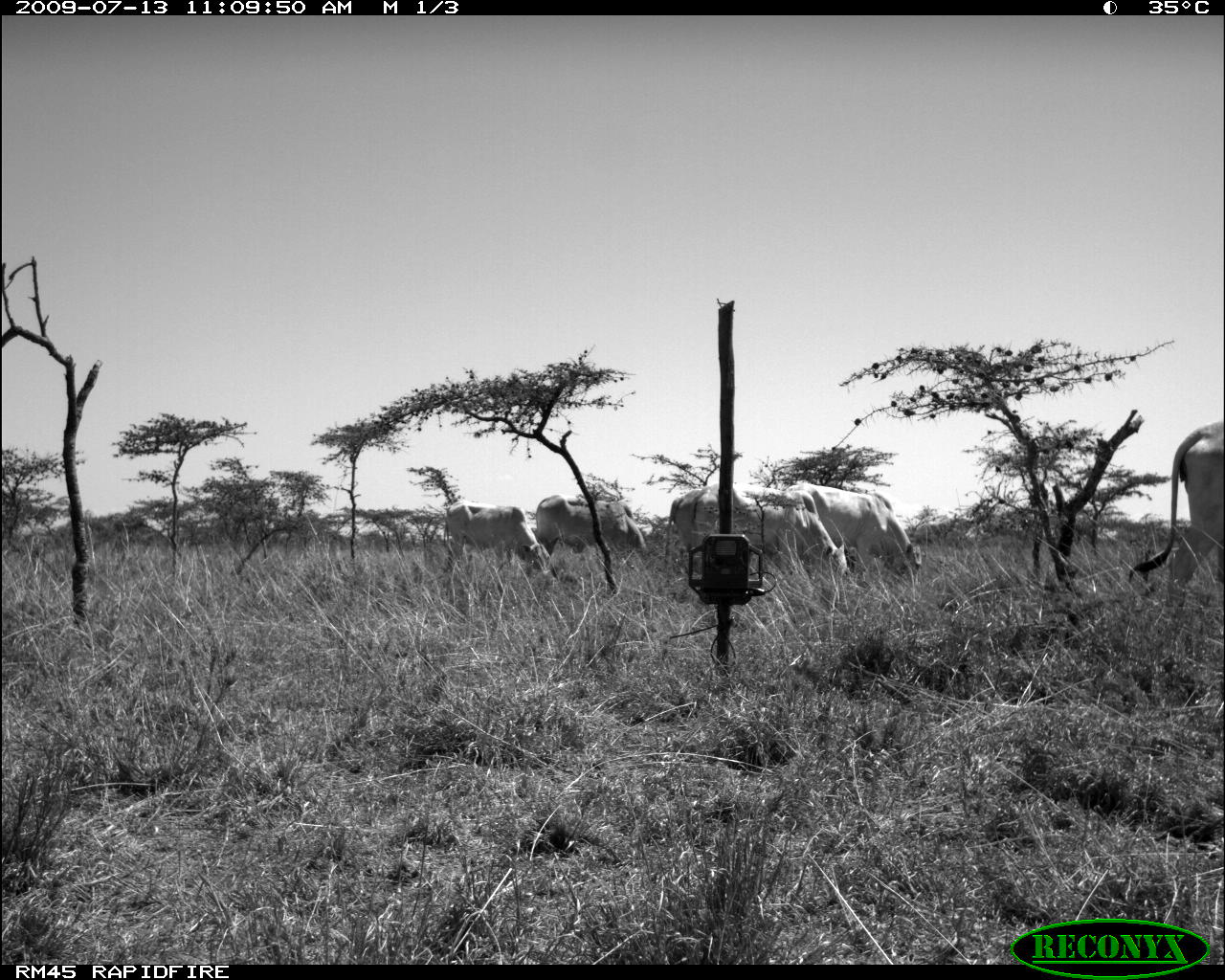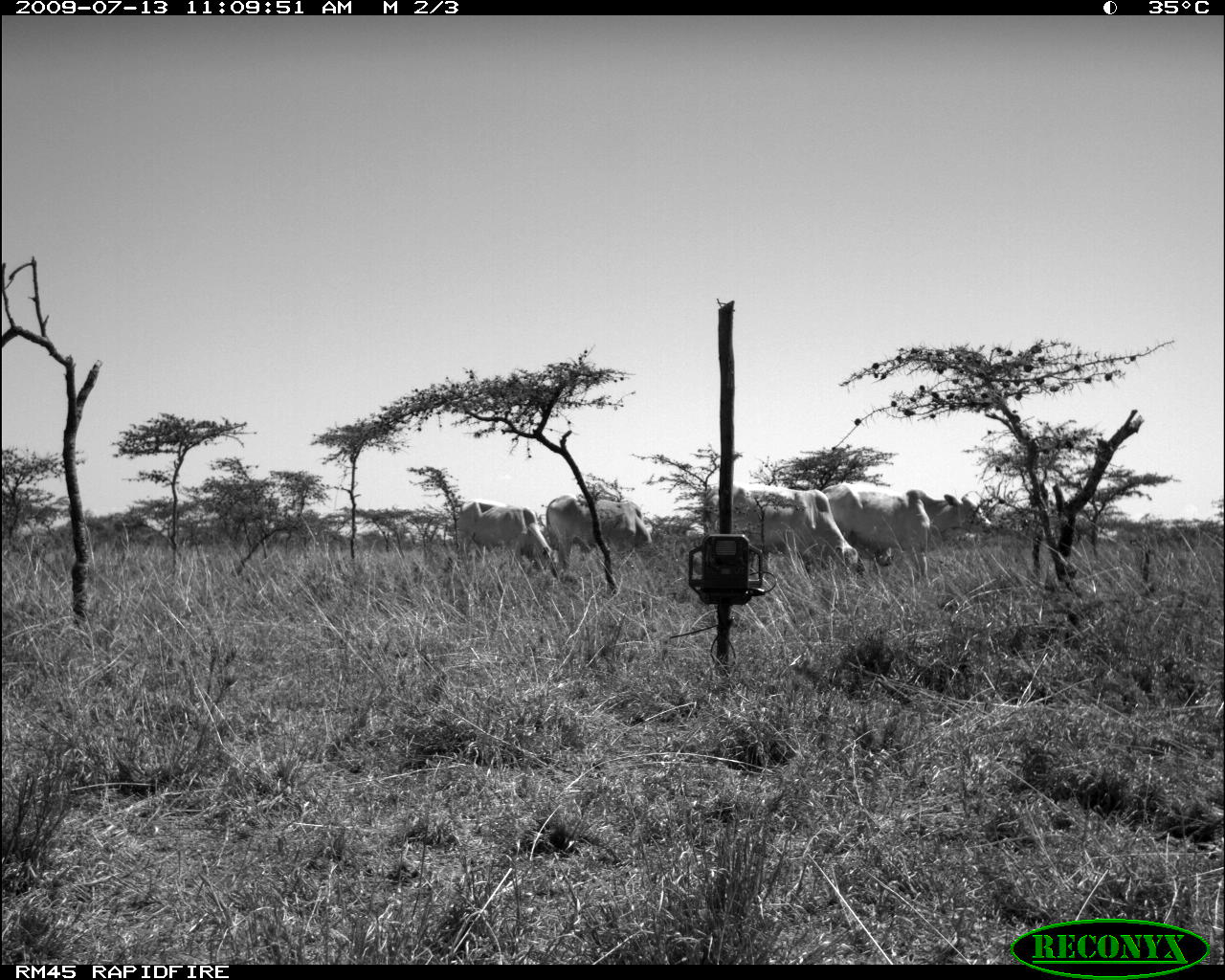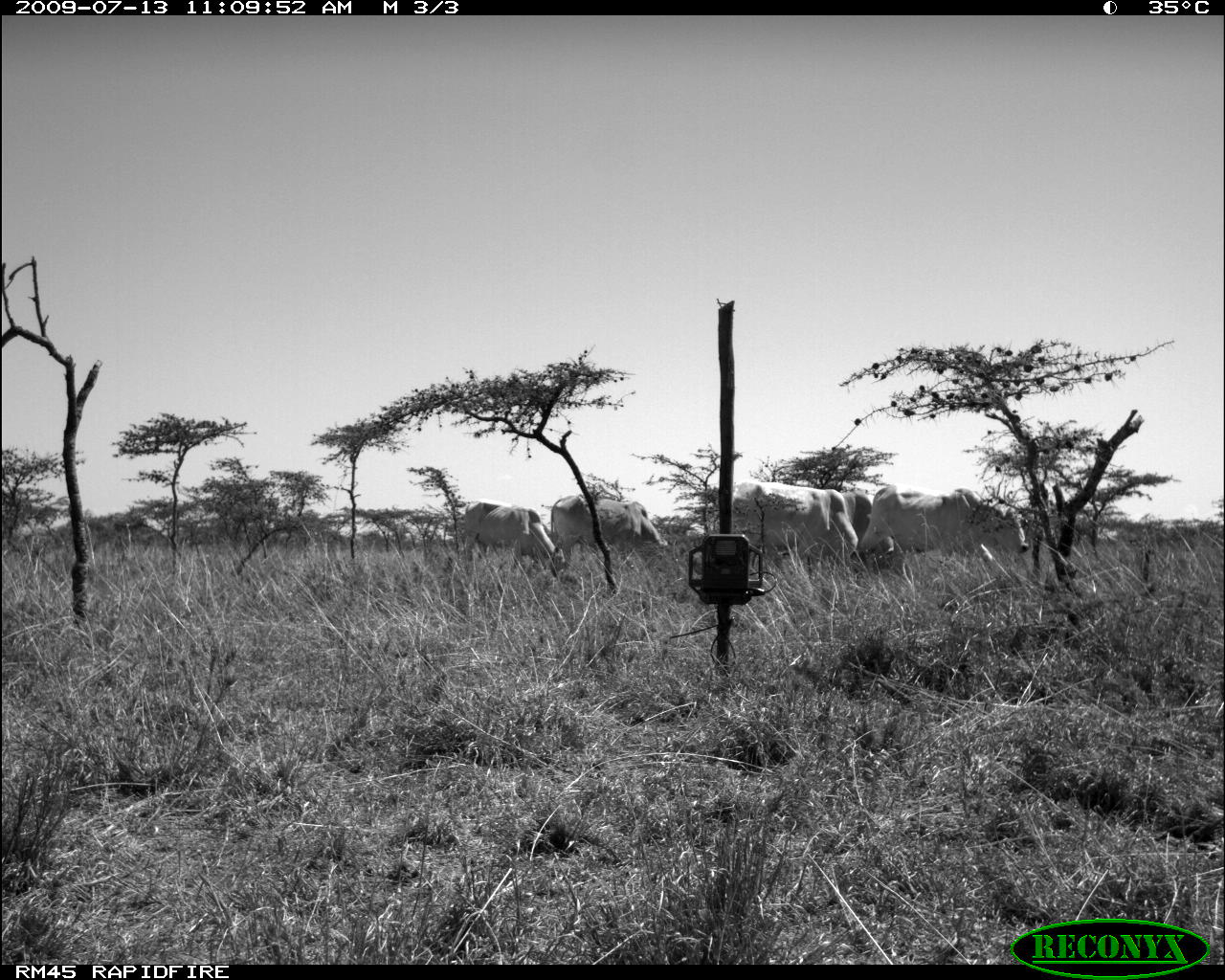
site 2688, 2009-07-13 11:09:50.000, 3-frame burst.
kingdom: Animalia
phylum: Chordata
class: Mammalia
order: Artiodactyla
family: Bovidae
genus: Bos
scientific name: Bos taurus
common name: domestic cattle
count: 5